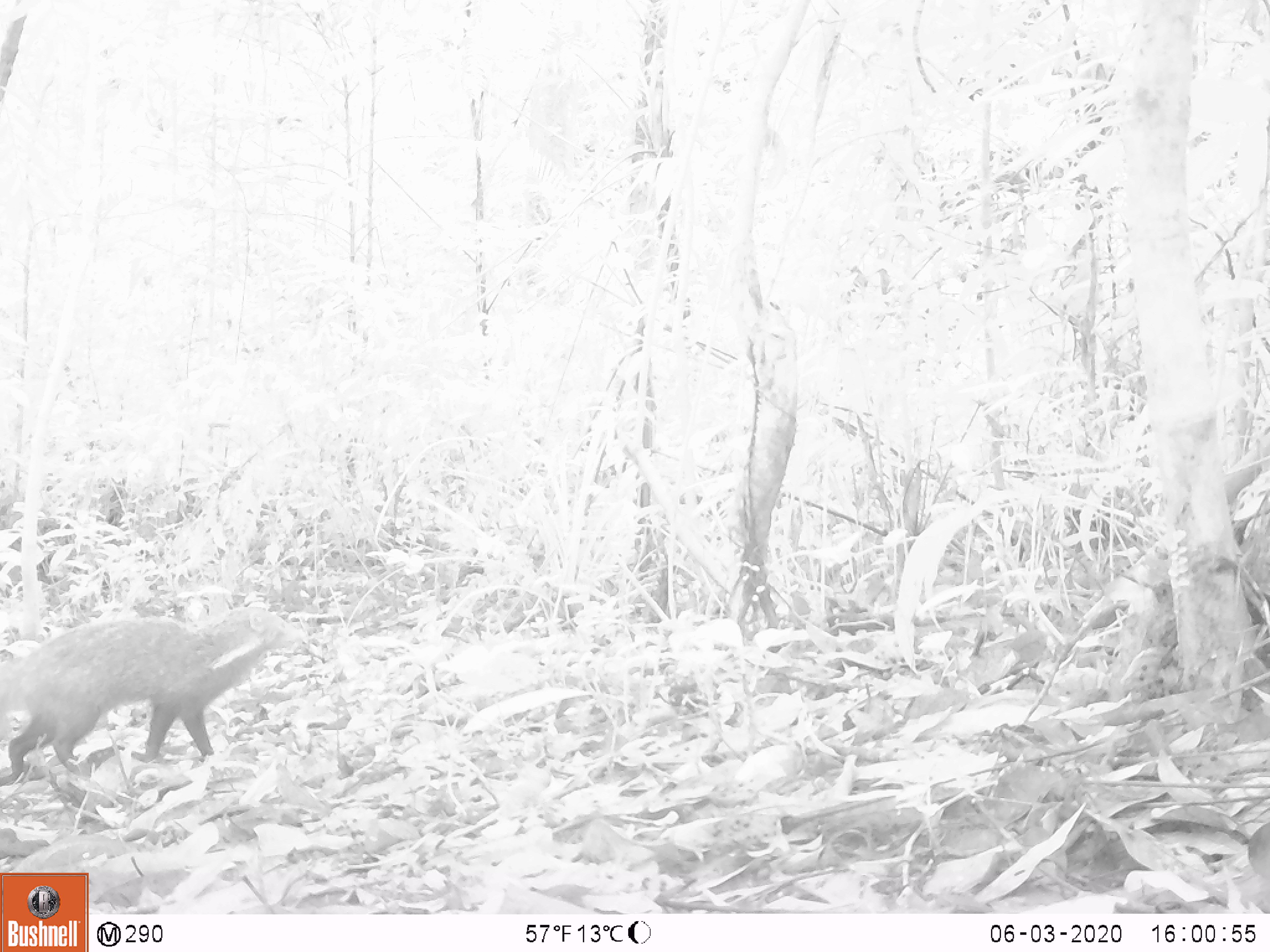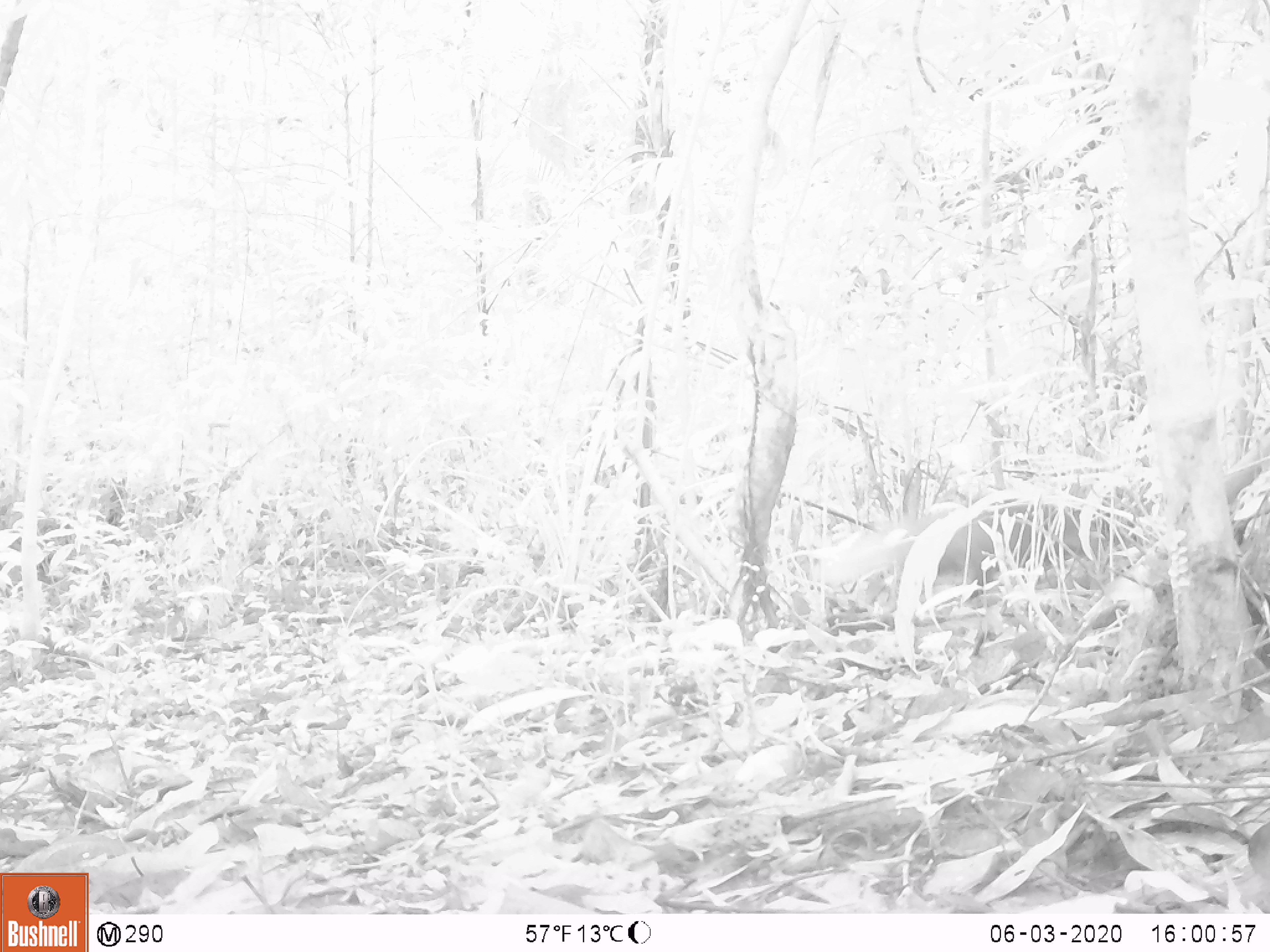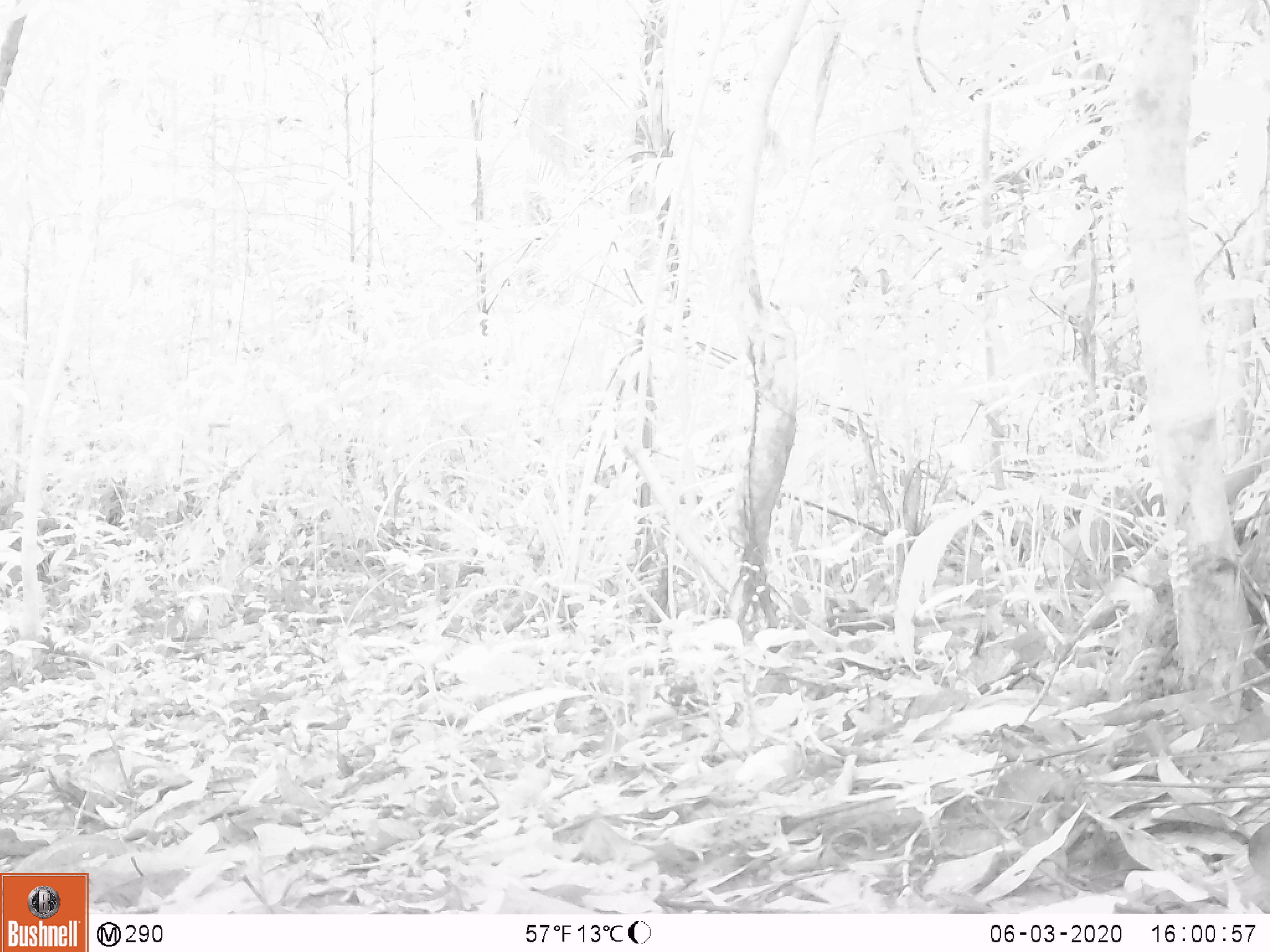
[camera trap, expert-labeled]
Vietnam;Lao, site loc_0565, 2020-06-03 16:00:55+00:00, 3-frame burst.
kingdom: Animalia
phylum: Chordata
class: Mammalia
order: Carnivora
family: Herpestidae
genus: Urva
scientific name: Urva urva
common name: crab-eating mongoose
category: crab eating mongoose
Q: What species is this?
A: Crab eating mongoose (crab-eating mongoose) (Urva urva).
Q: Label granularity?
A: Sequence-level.